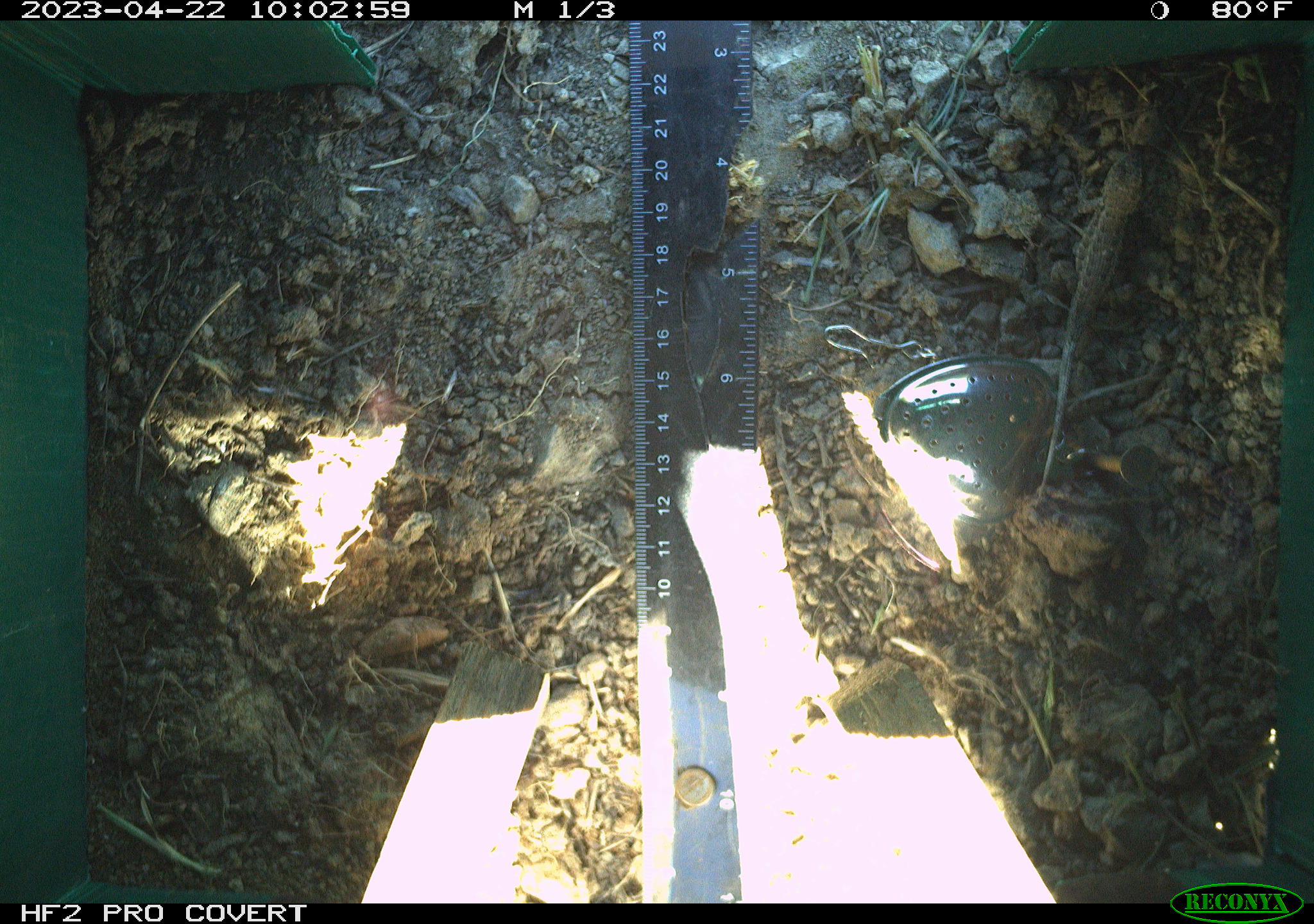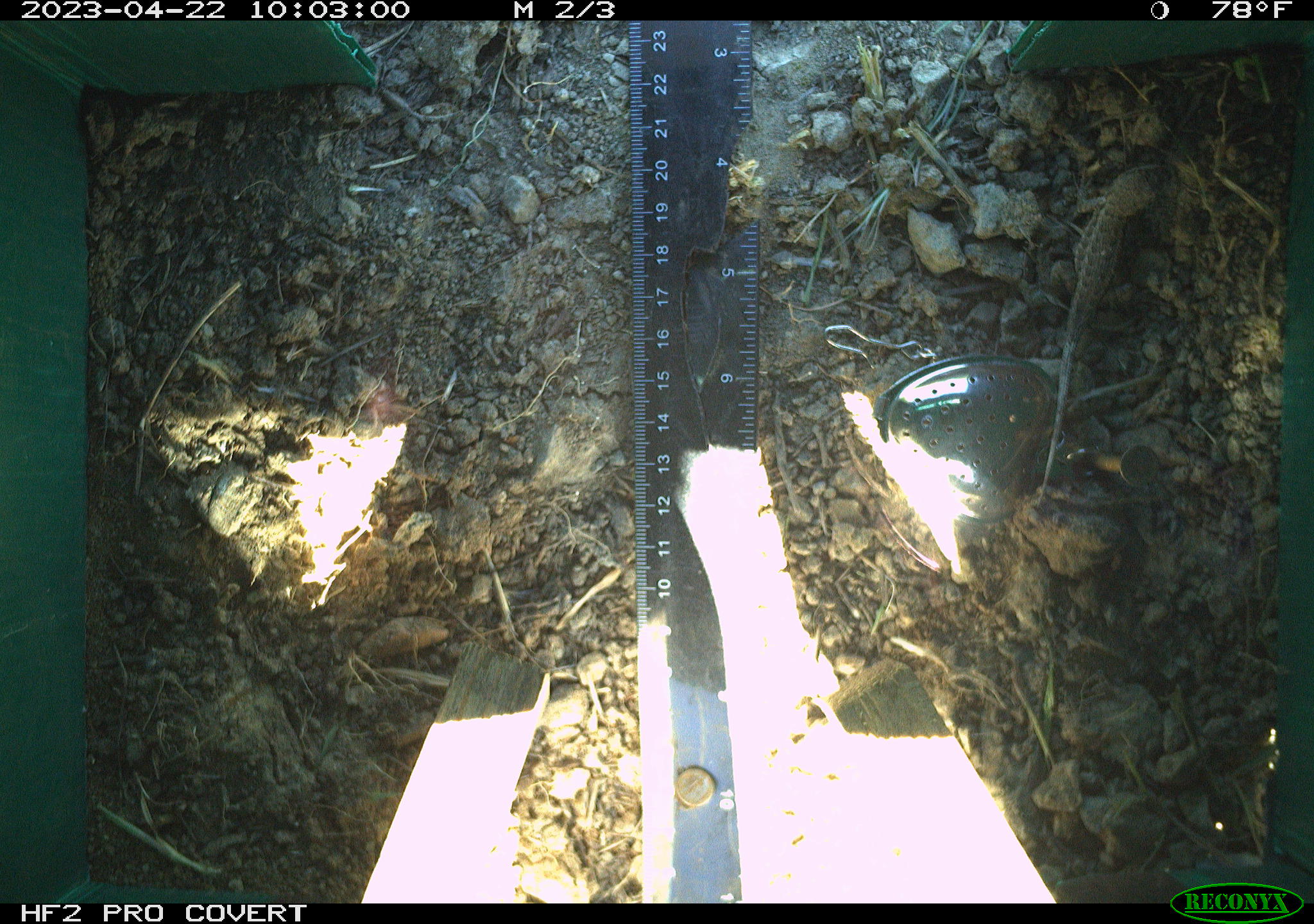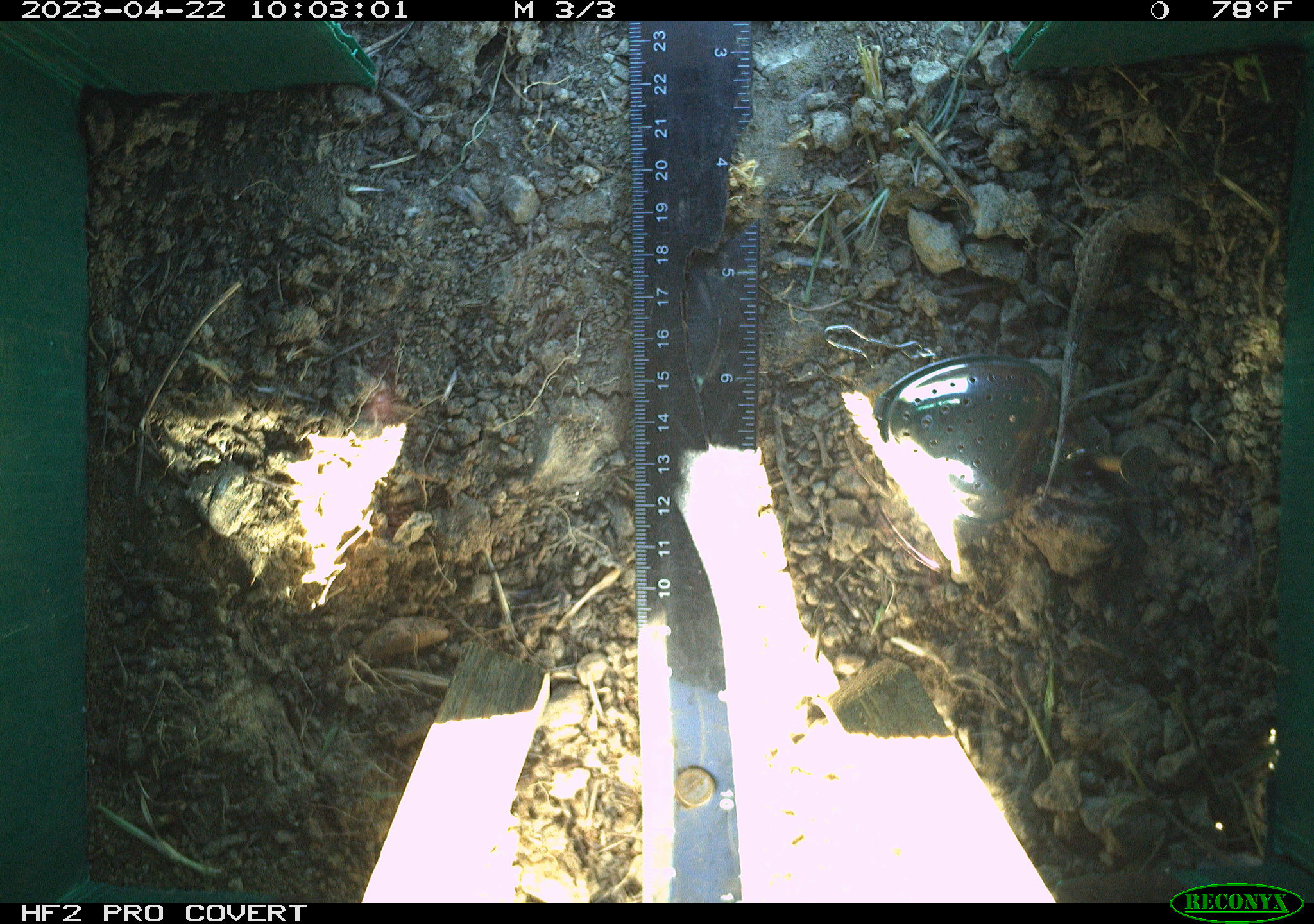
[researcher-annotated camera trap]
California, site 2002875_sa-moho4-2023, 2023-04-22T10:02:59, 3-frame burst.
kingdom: Animalia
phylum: Chordata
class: Reptilia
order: Squamata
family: Phrynosomatidae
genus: Sceloporus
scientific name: Sceloporus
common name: spiny lizards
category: sceloporus species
Sceloporus species (spiny lizards) (Sceloporus).